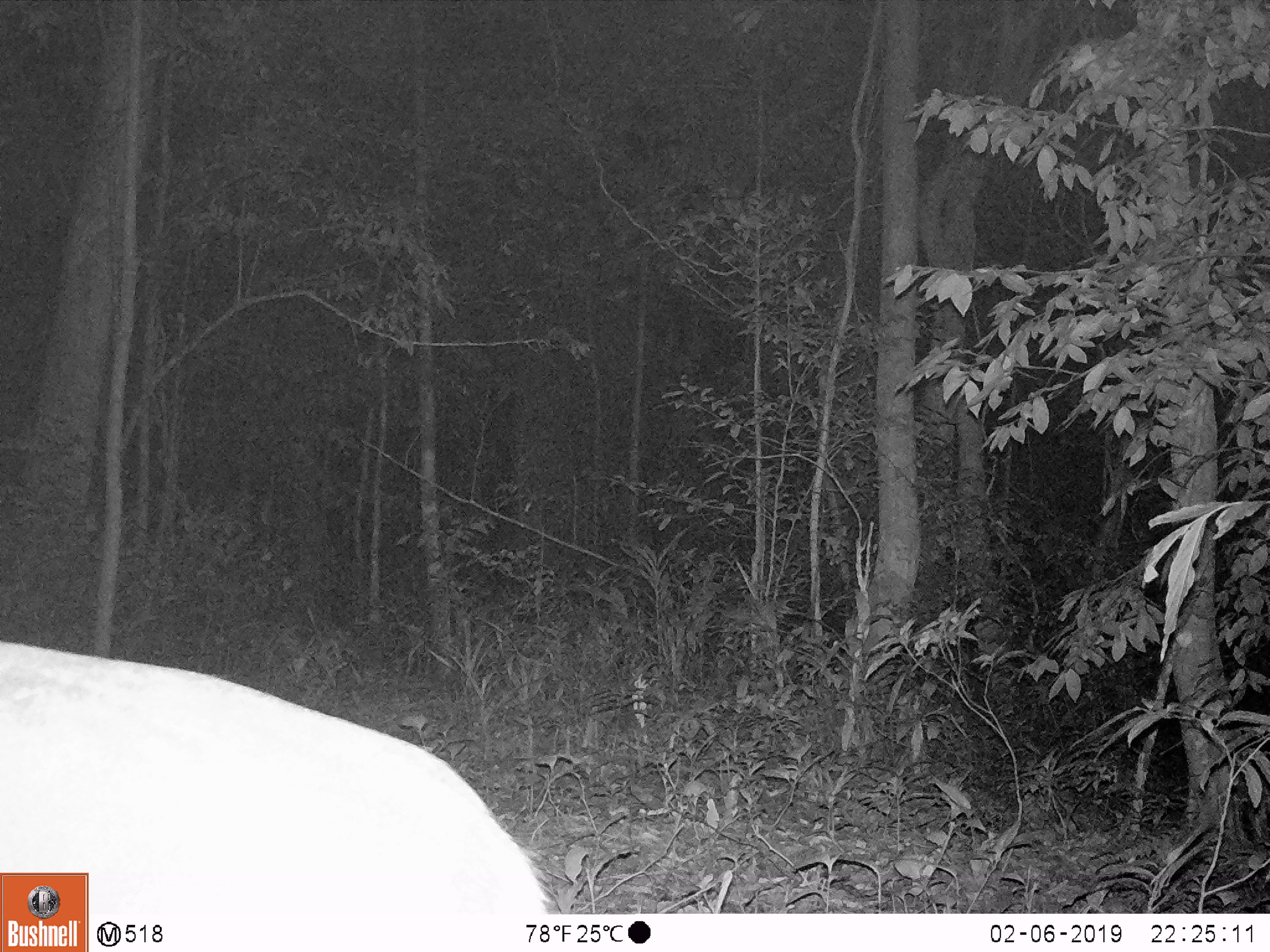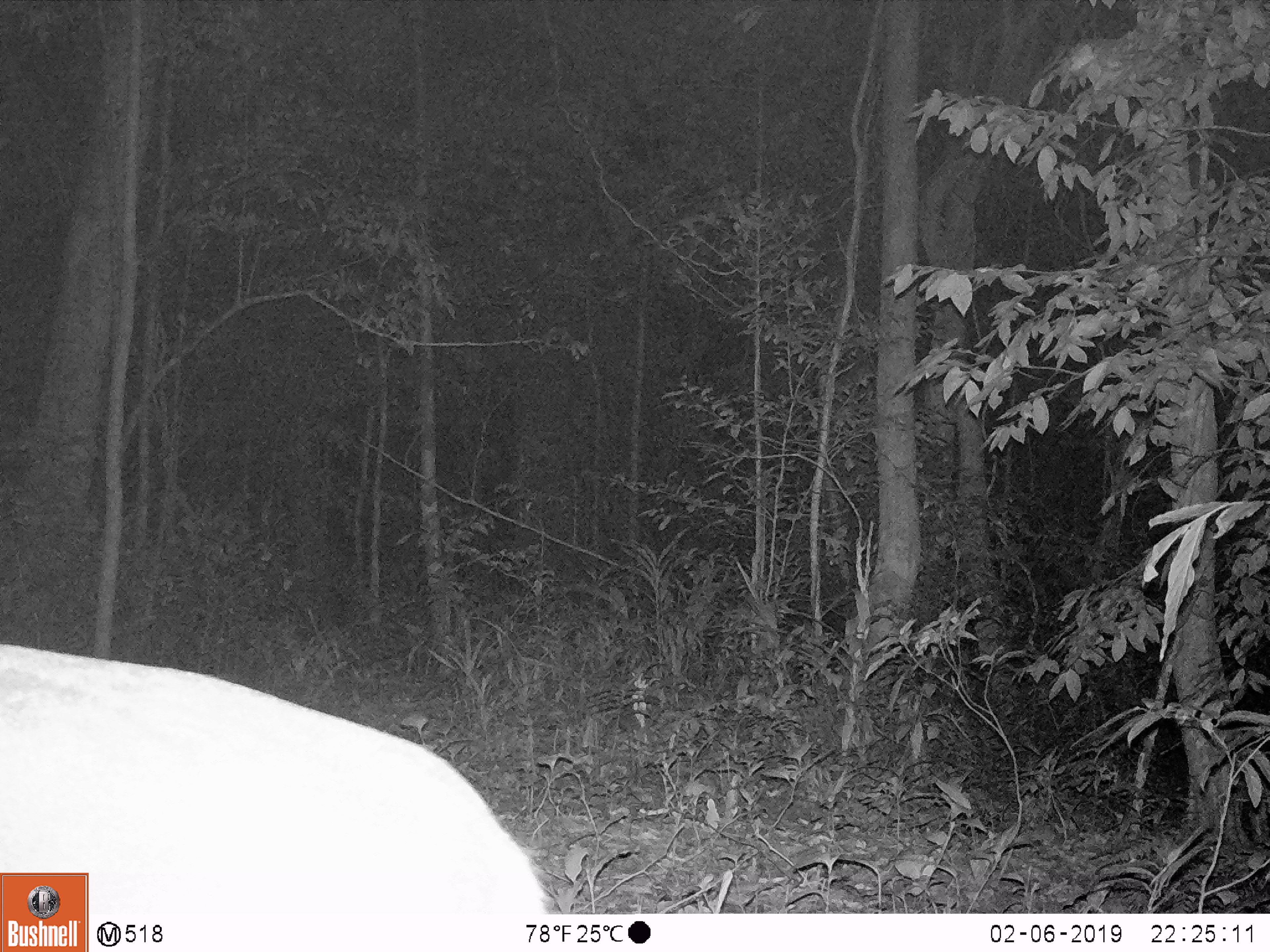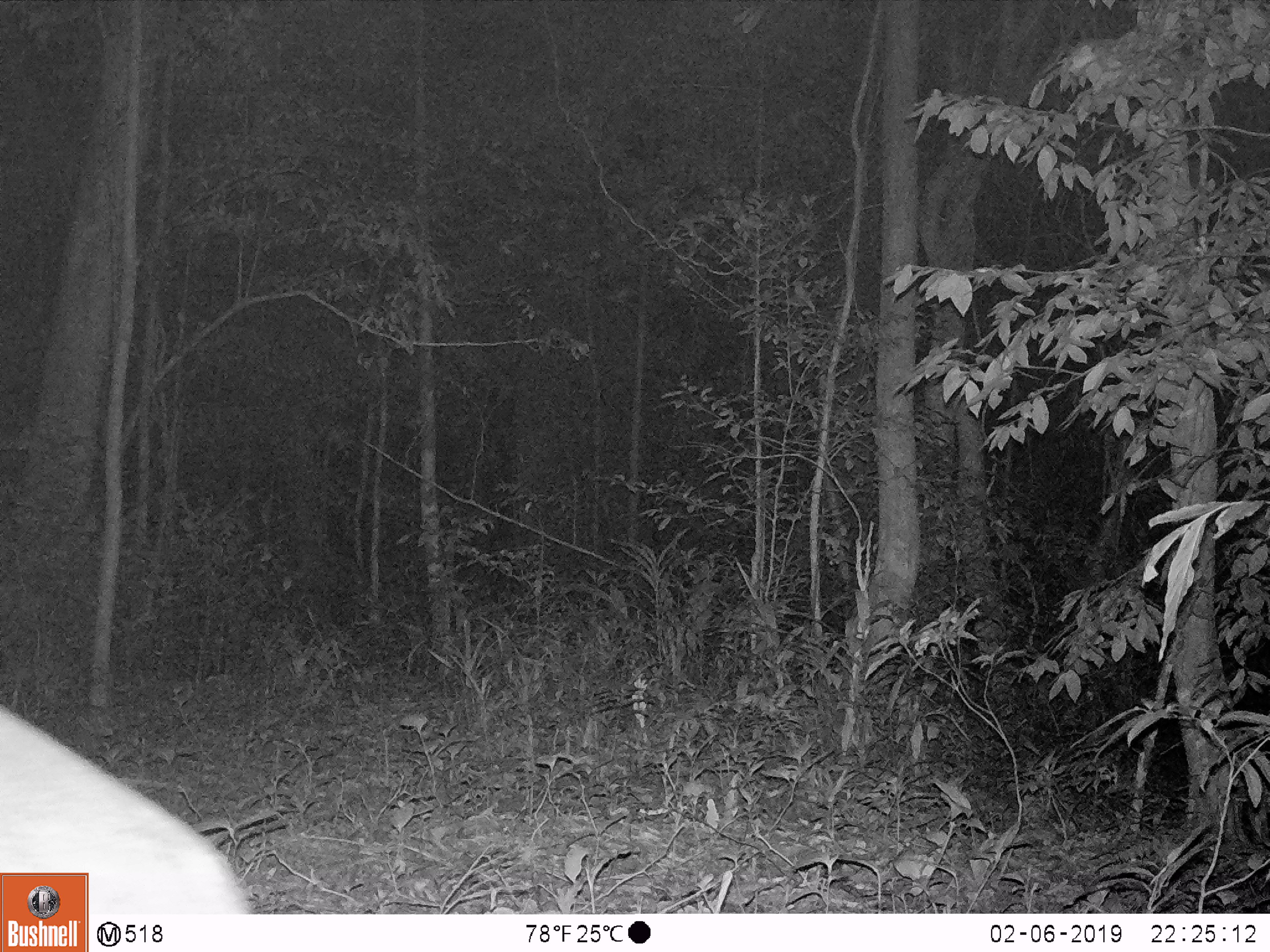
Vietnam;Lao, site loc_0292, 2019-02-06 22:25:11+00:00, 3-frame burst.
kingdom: Animalia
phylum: Chordata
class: Mammalia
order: Artiodactyla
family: Cervidae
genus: Muntiacus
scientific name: Muntiacus vuquangensis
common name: large-antlered muntjac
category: large antlered muntjac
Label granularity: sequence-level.